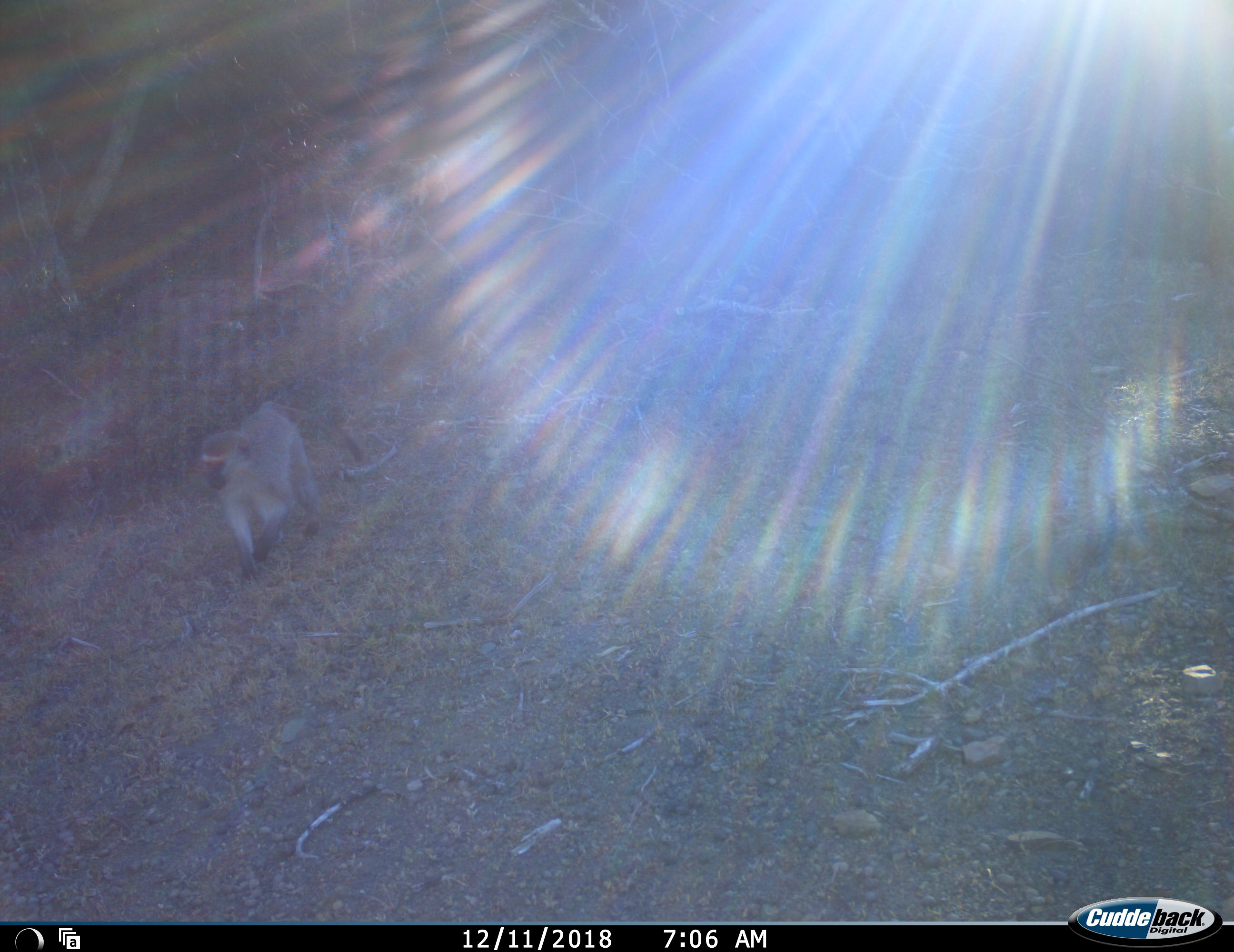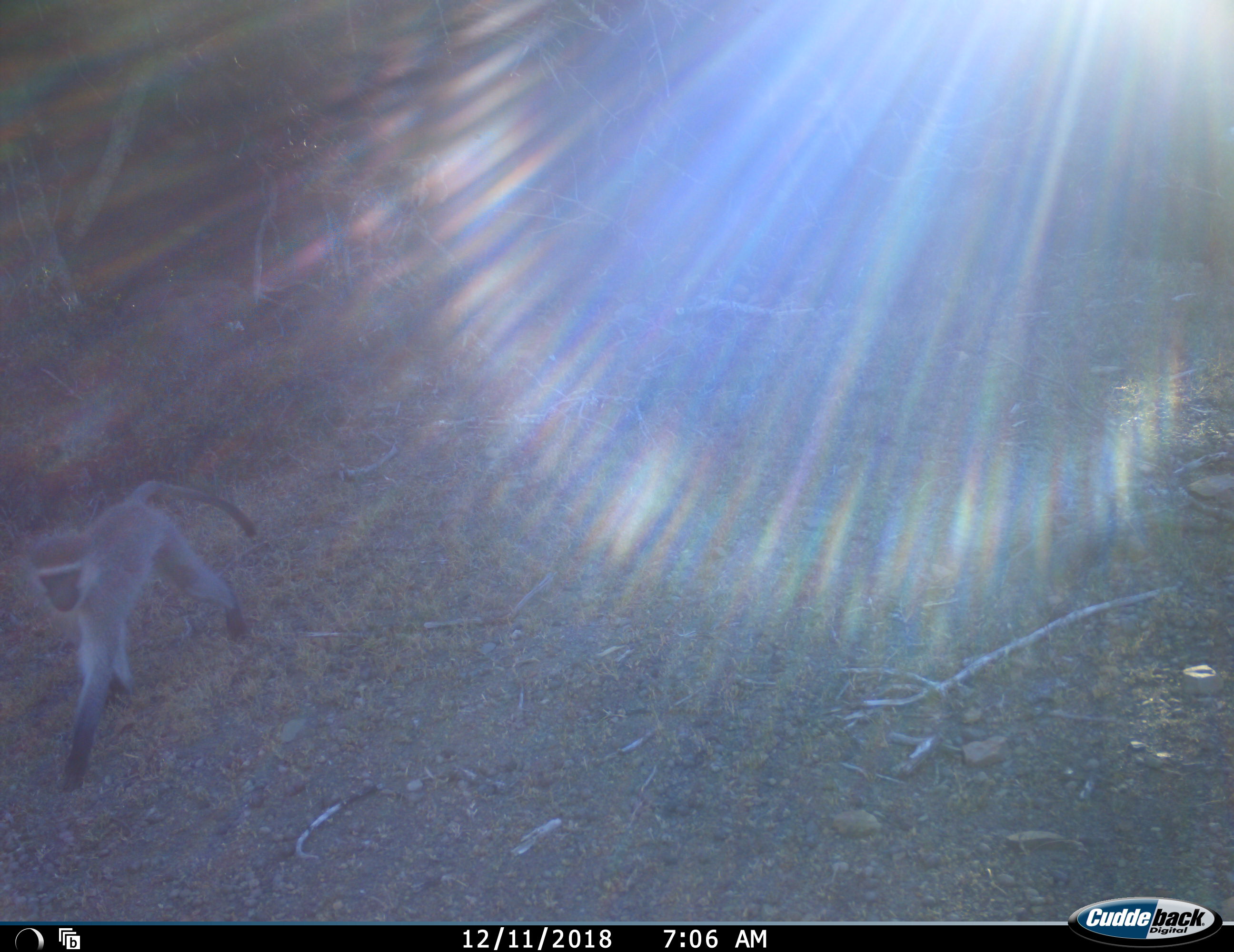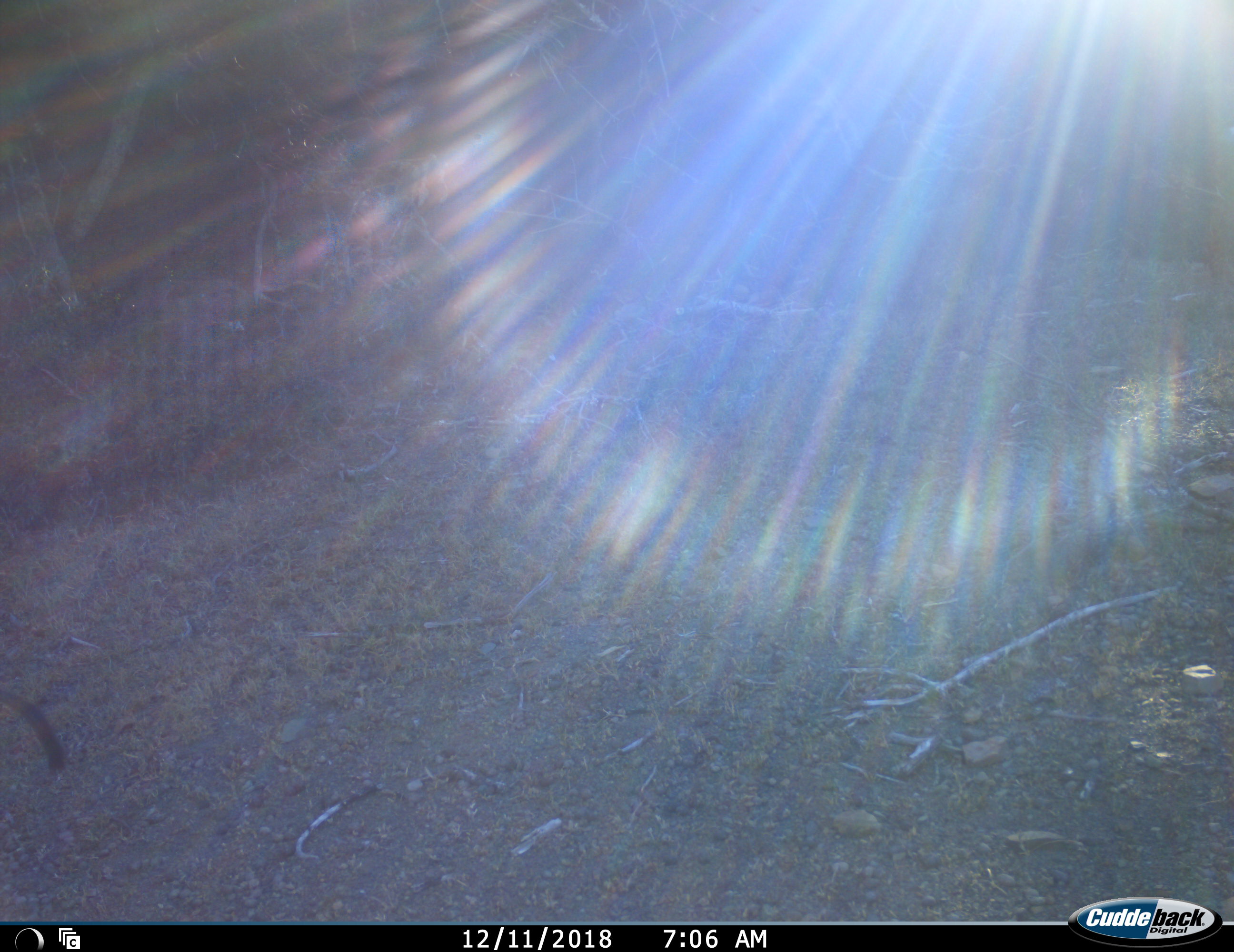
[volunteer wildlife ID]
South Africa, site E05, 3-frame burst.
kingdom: Animalia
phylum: Chordata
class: Mammalia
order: Primates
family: Cercopithecidae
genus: Chlorocebus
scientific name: Chlorocebus pygerythrus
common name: vervet monkey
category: monkeyvervet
Monkeyvervet (vervet monkey) (Chlorocebus pygerythrus), count 1. Behavior (volunteer vote fractions): standing 0%, resting 0%, moving 100%, interacting 0%. Young present (vote fraction): 0%. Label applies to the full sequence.